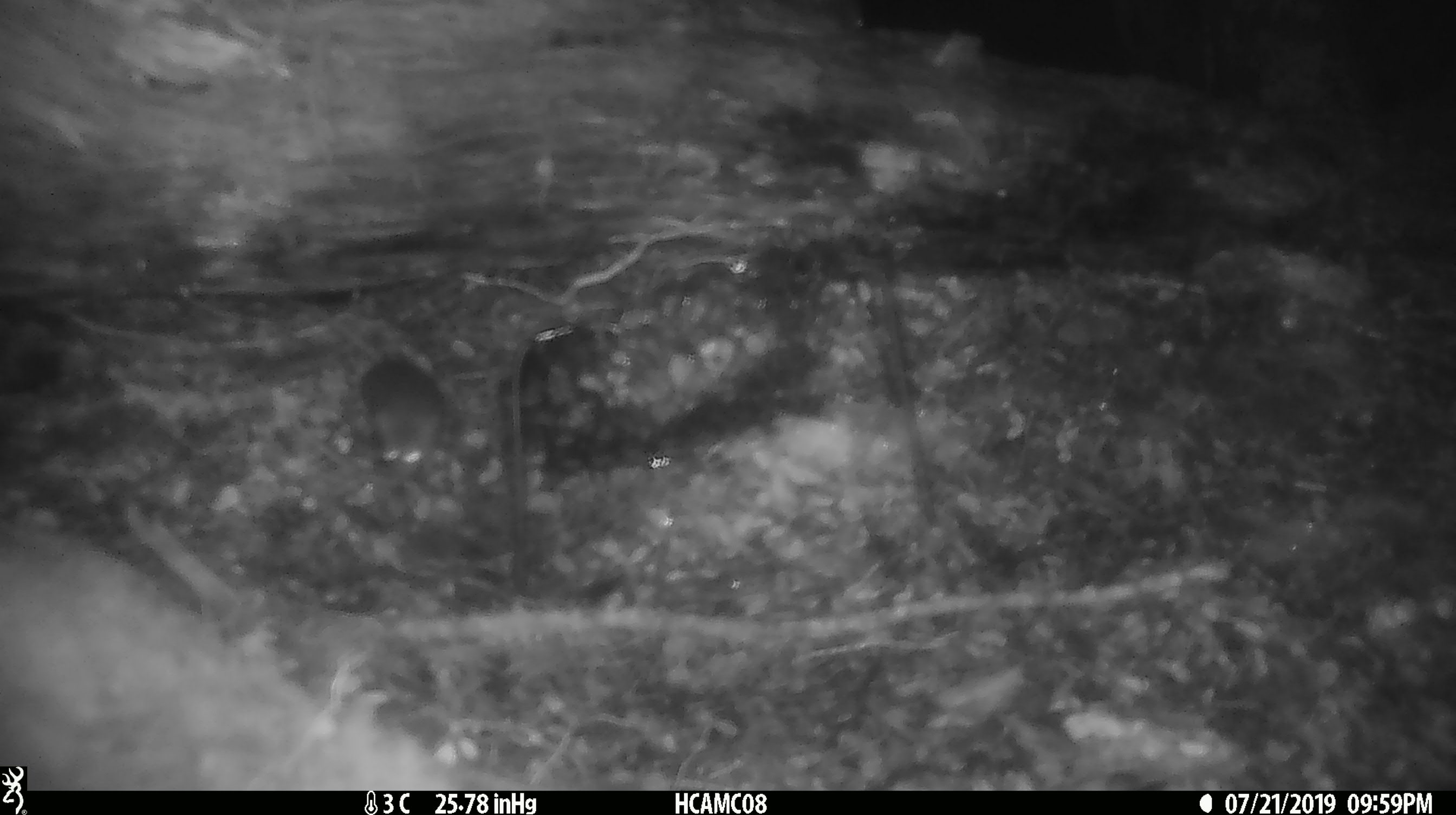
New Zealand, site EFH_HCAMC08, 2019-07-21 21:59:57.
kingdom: Animalia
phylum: Chordata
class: Mammalia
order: Rodentia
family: Muridae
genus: Mus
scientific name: Mus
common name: mouse